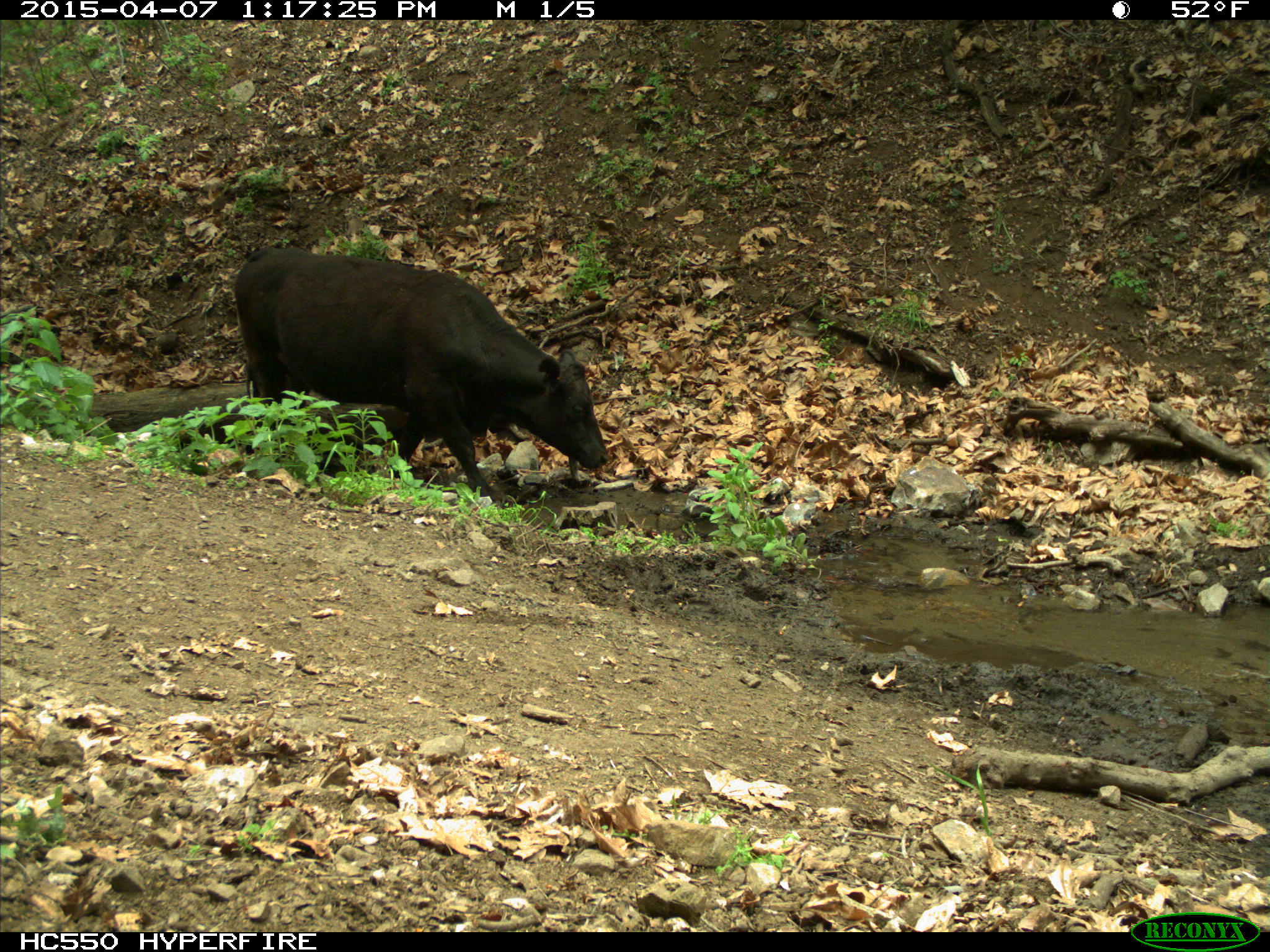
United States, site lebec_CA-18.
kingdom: Animalia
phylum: Chordata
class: Mammalia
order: Artiodactyla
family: Bovidae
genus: Bos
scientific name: Bos taurus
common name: domestic cow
Bos taurus (domestic cow).